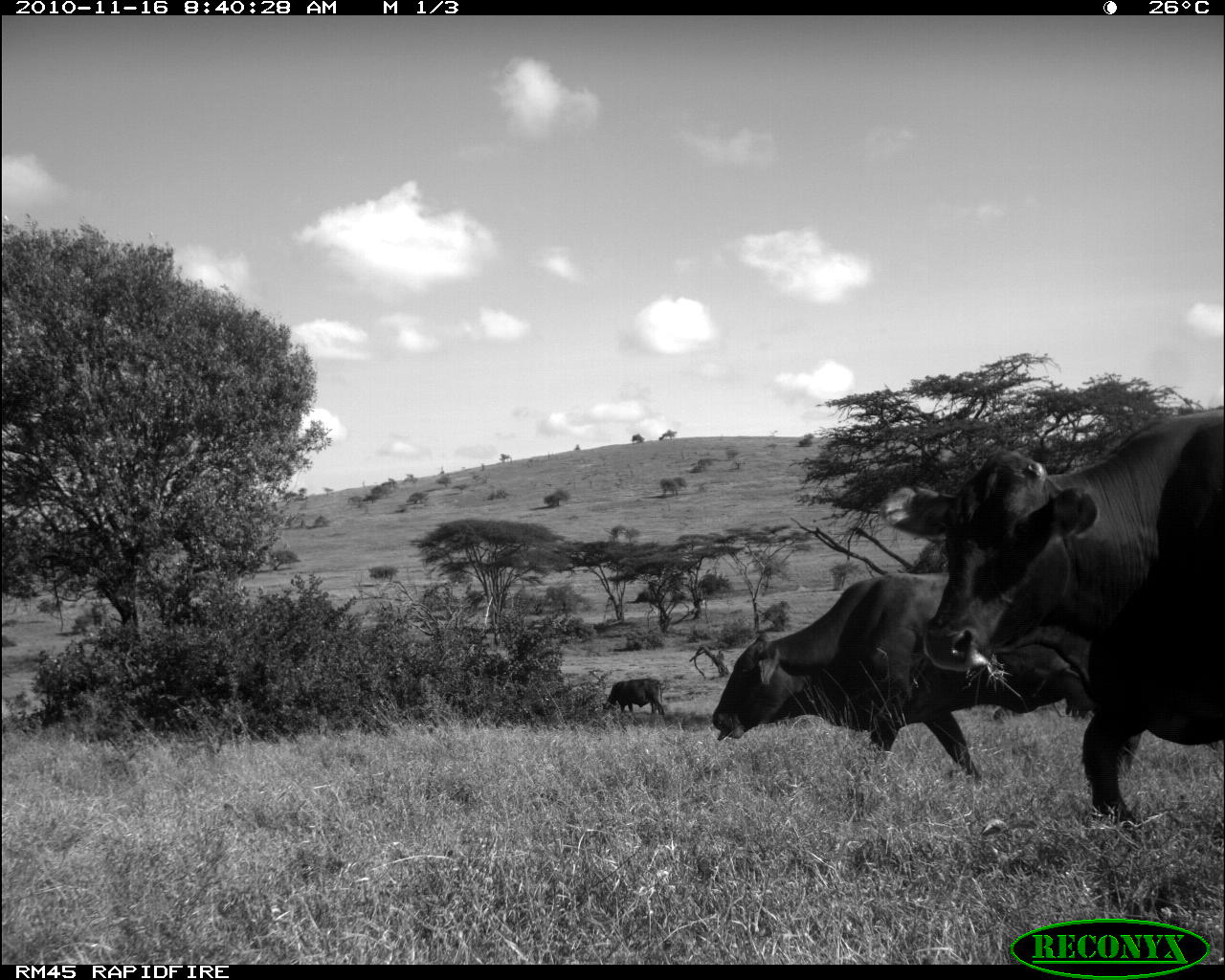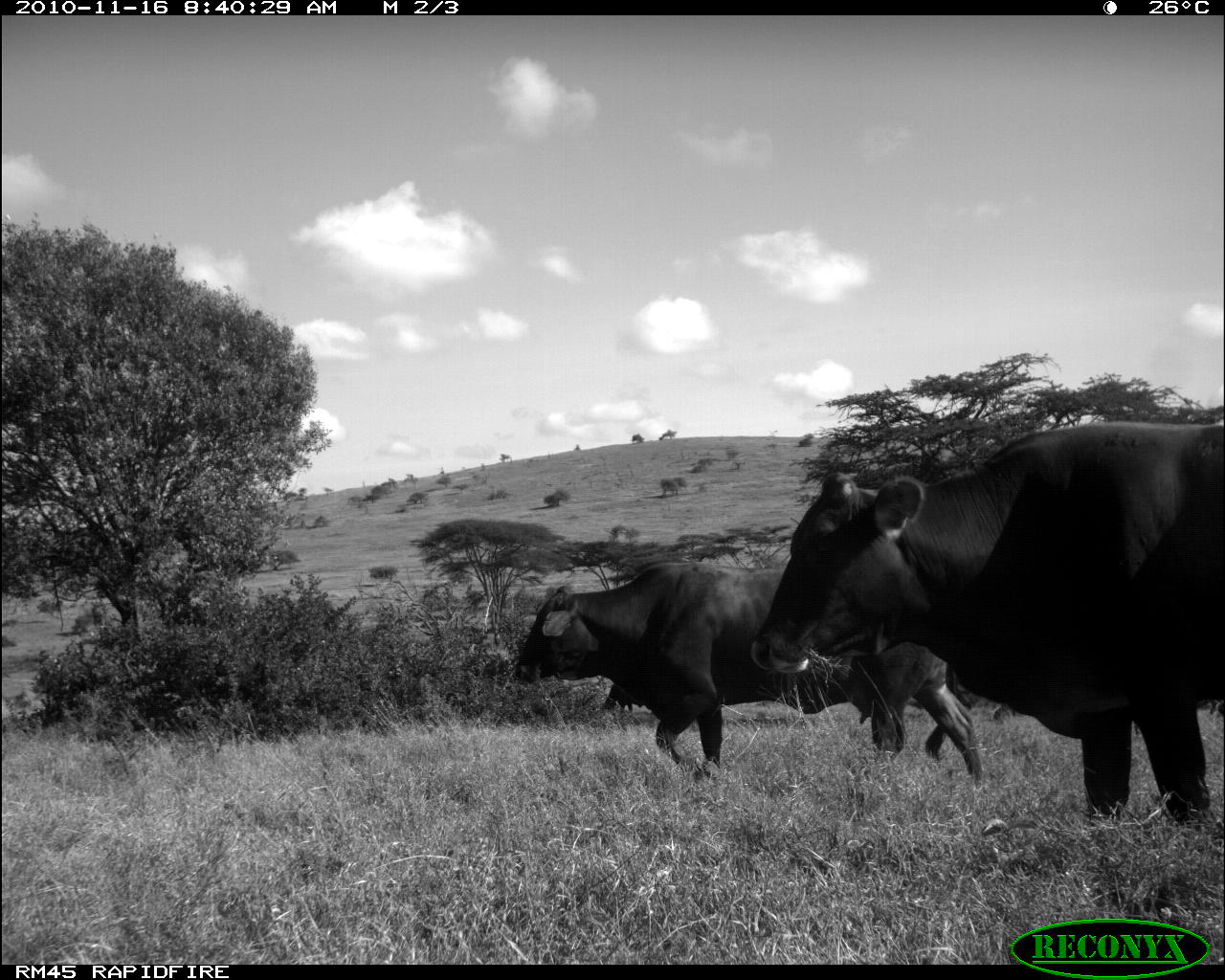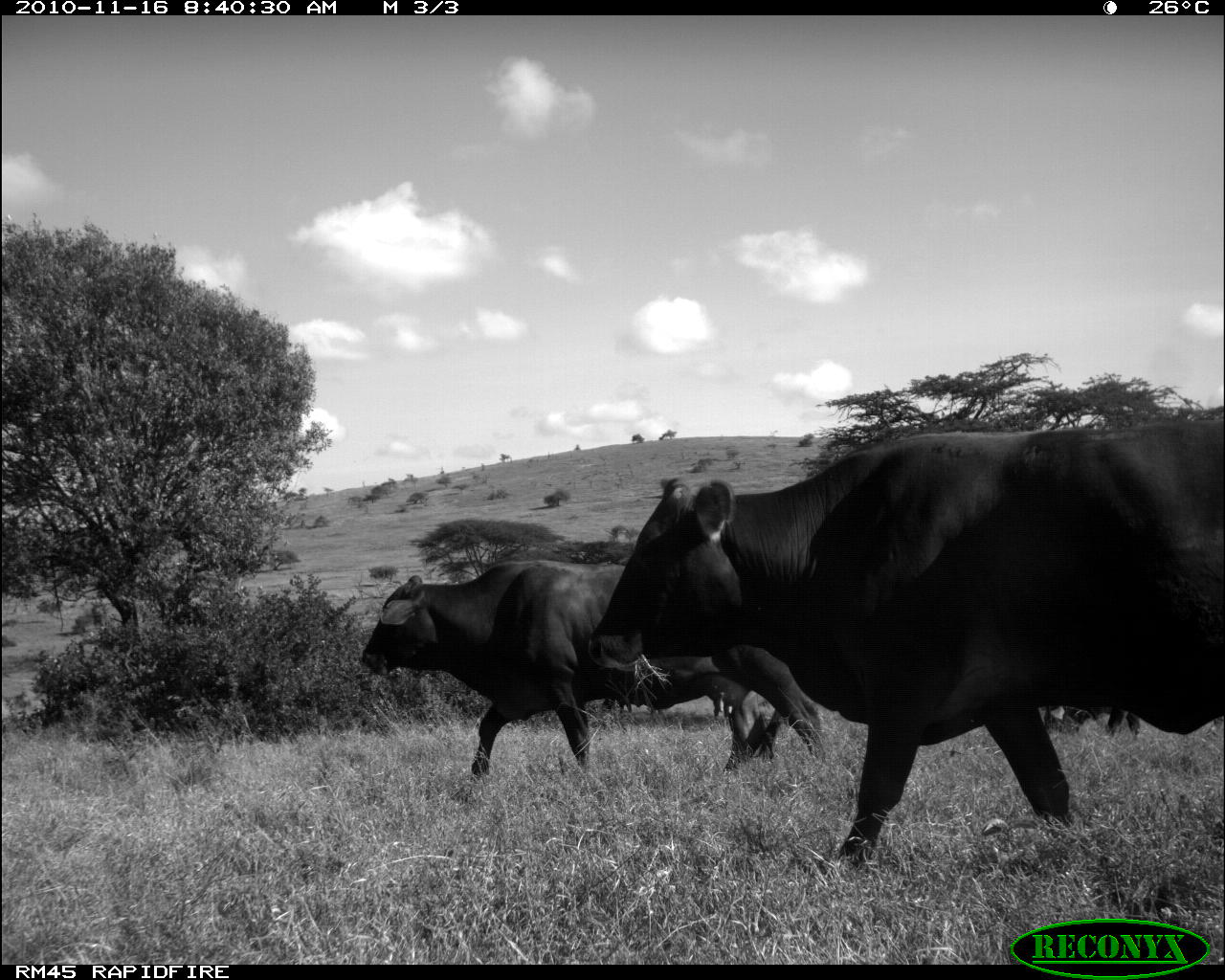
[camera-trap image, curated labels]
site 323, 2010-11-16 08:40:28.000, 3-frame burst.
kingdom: Animalia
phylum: Chordata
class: Mammalia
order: Artiodactyla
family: Bovidae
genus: Bos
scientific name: Bos taurus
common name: domestic cattle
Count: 3.